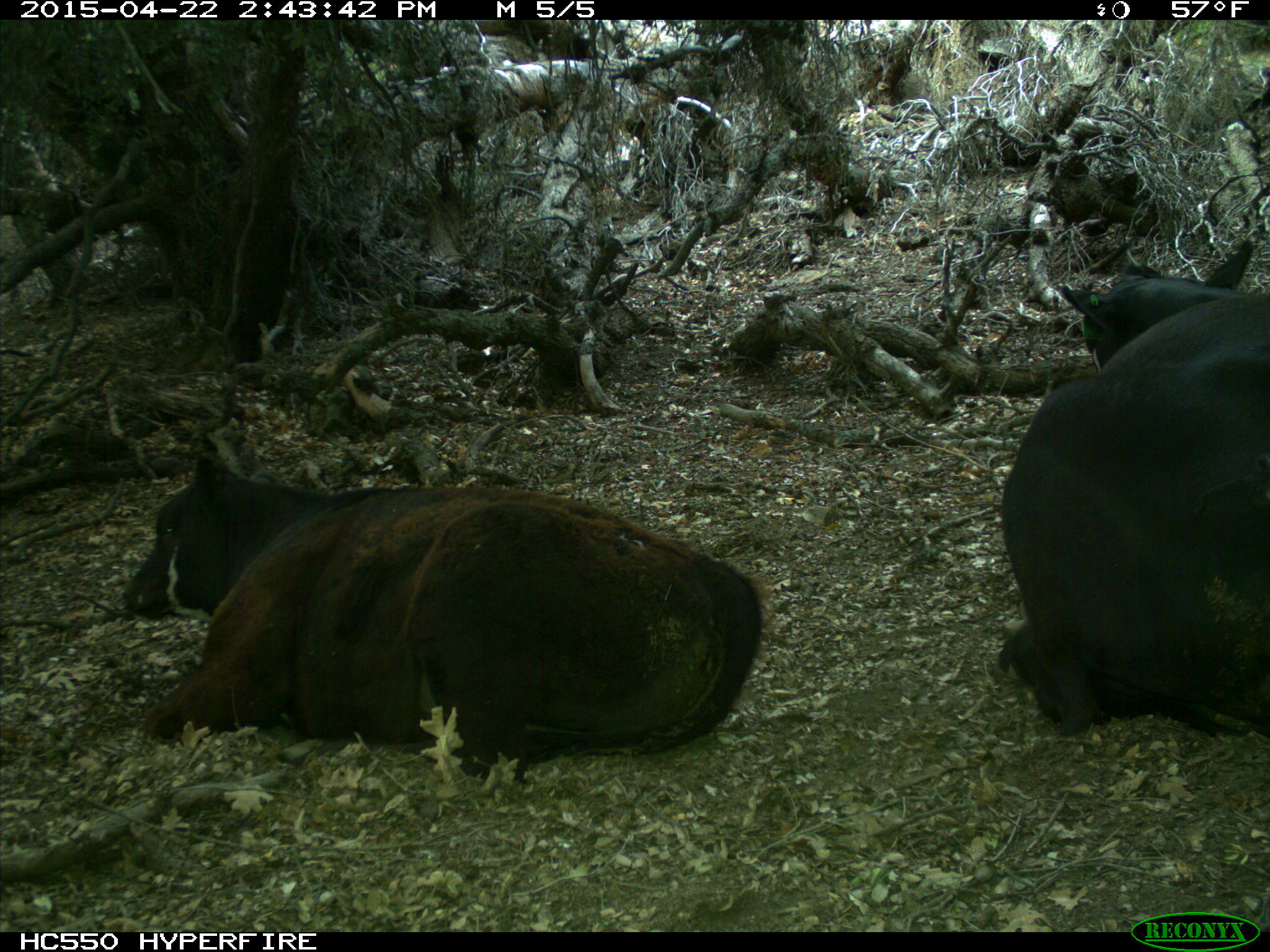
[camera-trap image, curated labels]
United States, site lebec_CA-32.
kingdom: Animalia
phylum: Chordata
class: Mammalia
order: Artiodactyla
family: Bovidae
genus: Bos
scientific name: Bos taurus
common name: domestic cow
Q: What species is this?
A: Bos taurus (domestic cow).